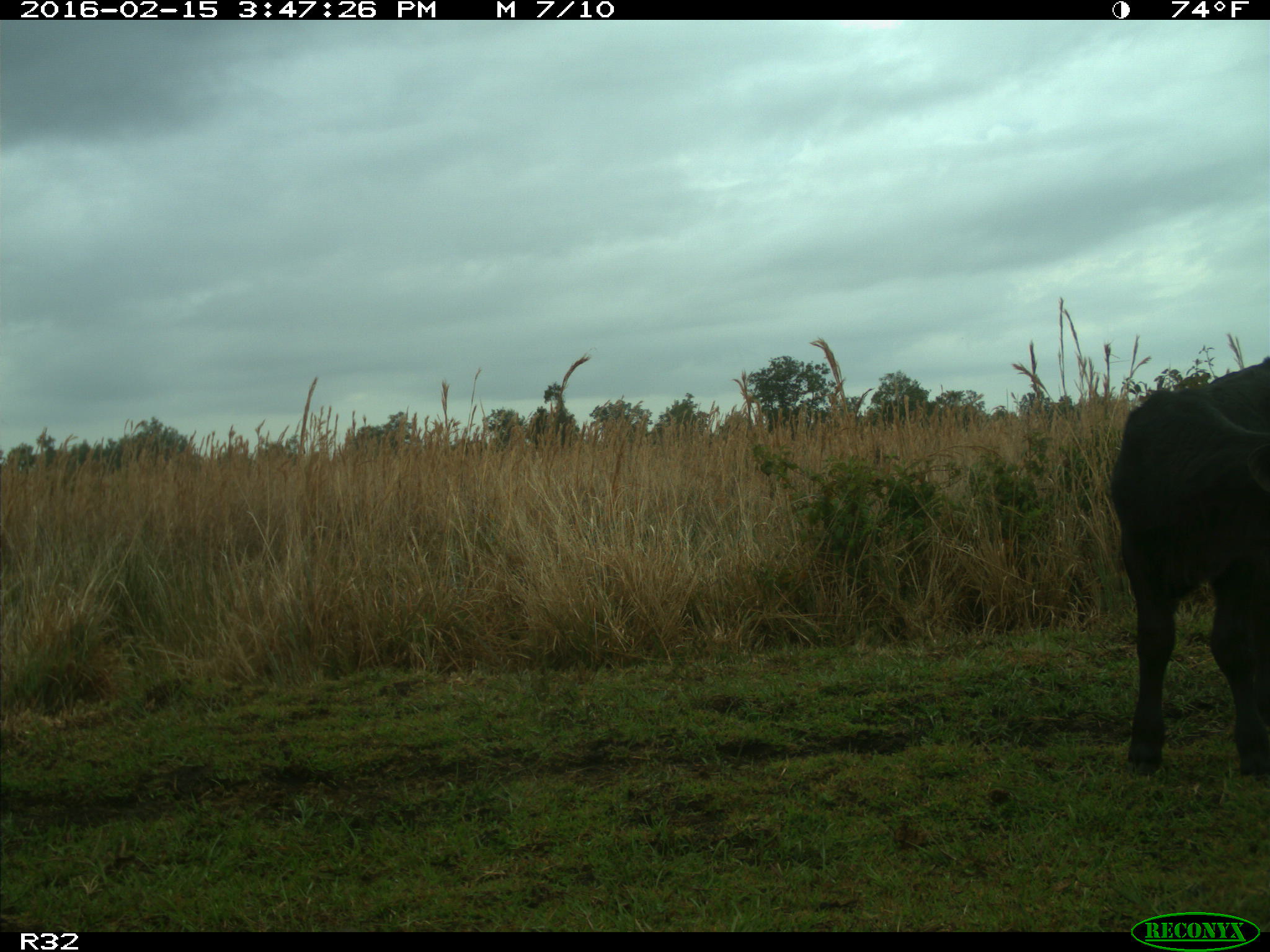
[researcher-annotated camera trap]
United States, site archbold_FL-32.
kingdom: Animalia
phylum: Chordata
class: Mammalia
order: Artiodactyla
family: Bovidae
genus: Bos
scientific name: Bos taurus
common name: domestic cow